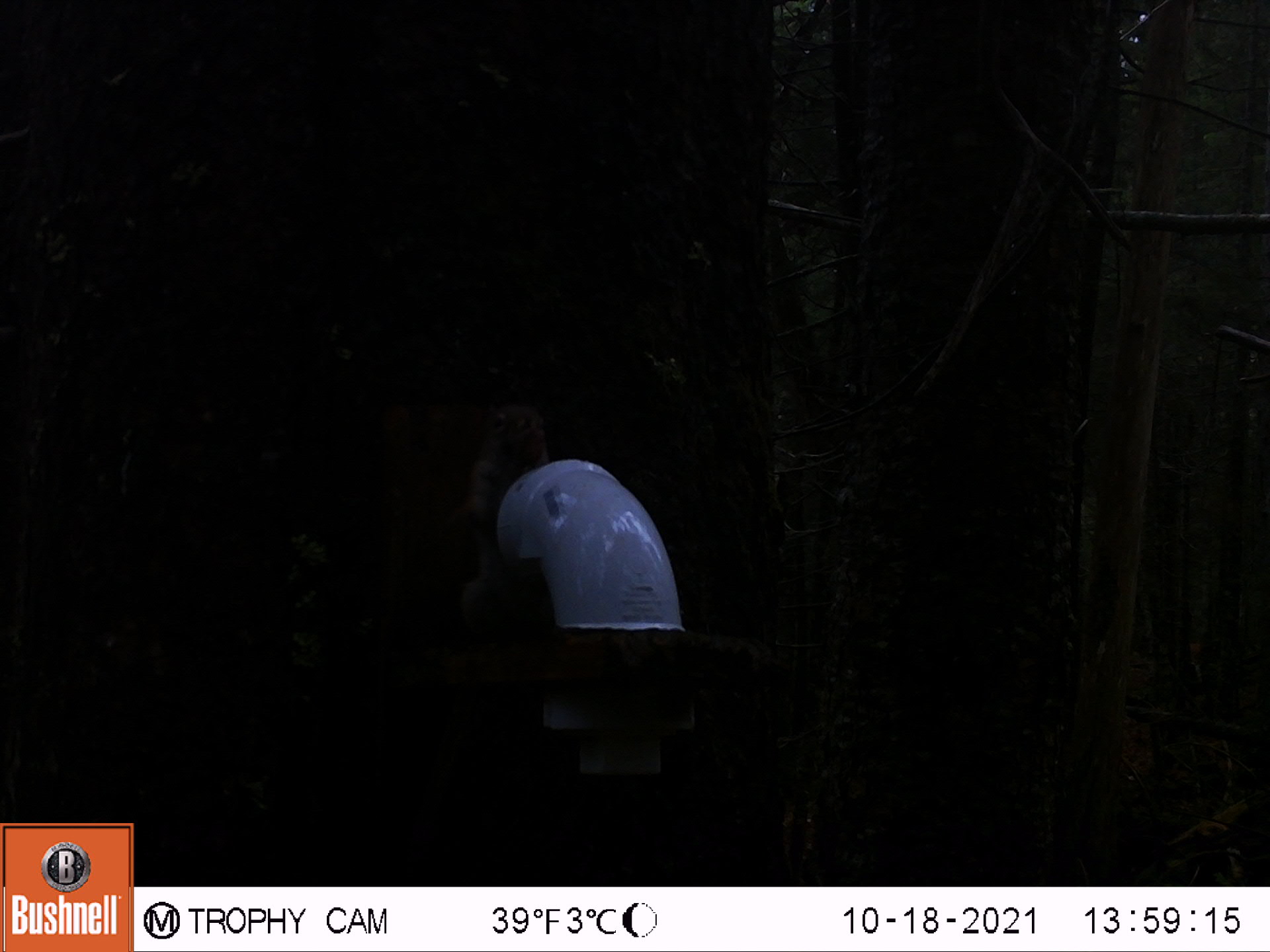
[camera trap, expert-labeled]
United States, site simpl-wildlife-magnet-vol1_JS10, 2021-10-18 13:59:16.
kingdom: Animalia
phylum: Chordata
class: Mammalia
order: Rodentia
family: Sciuridae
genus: Tamiasciurus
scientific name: Tamiasciurus hudsonicus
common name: red squirrel